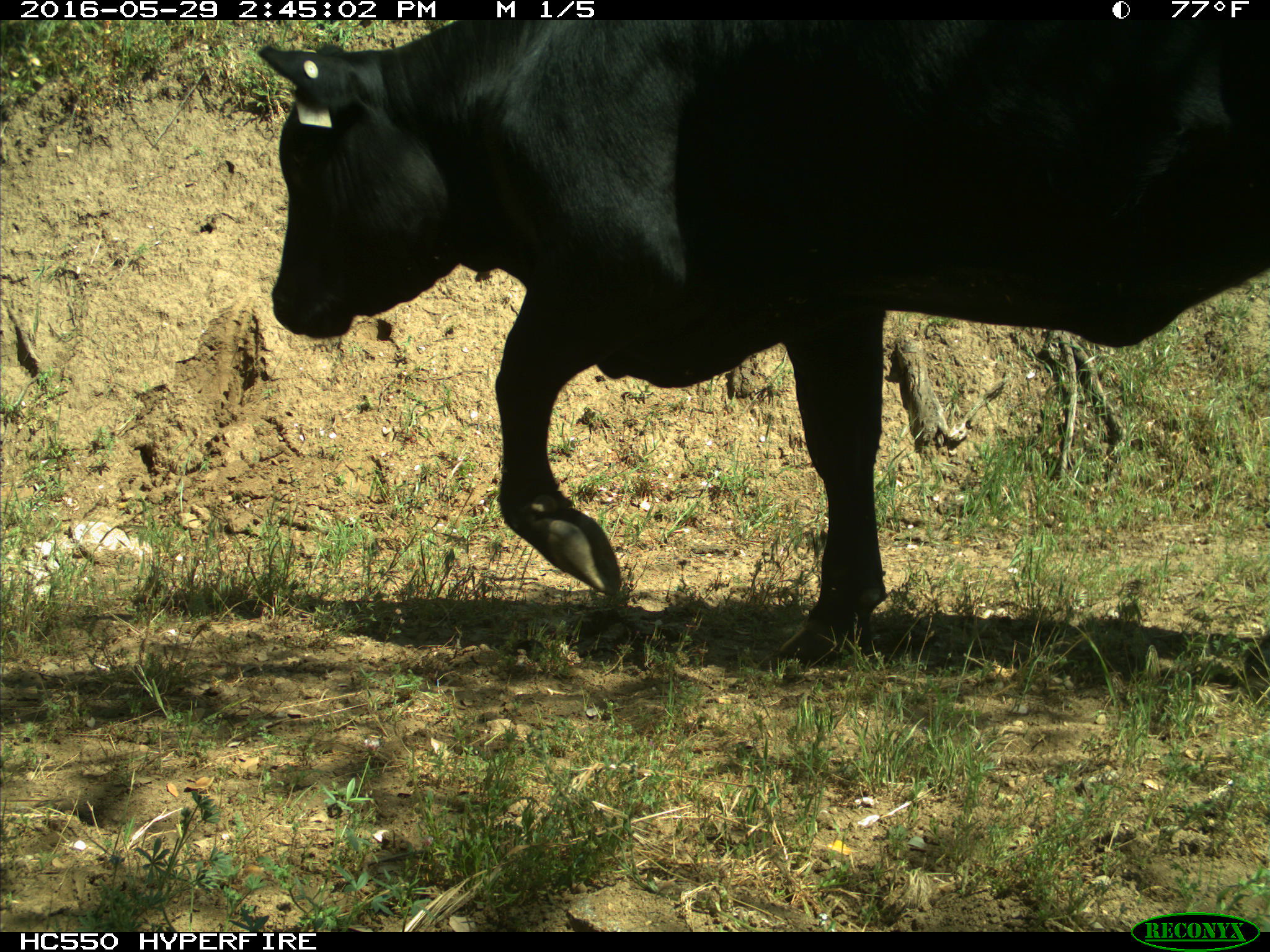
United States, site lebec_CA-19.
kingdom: Animalia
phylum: Chordata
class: Mammalia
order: Artiodactyla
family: Bovidae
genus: Bos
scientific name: Bos taurus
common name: domestic cow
Bos taurus (domestic cow).